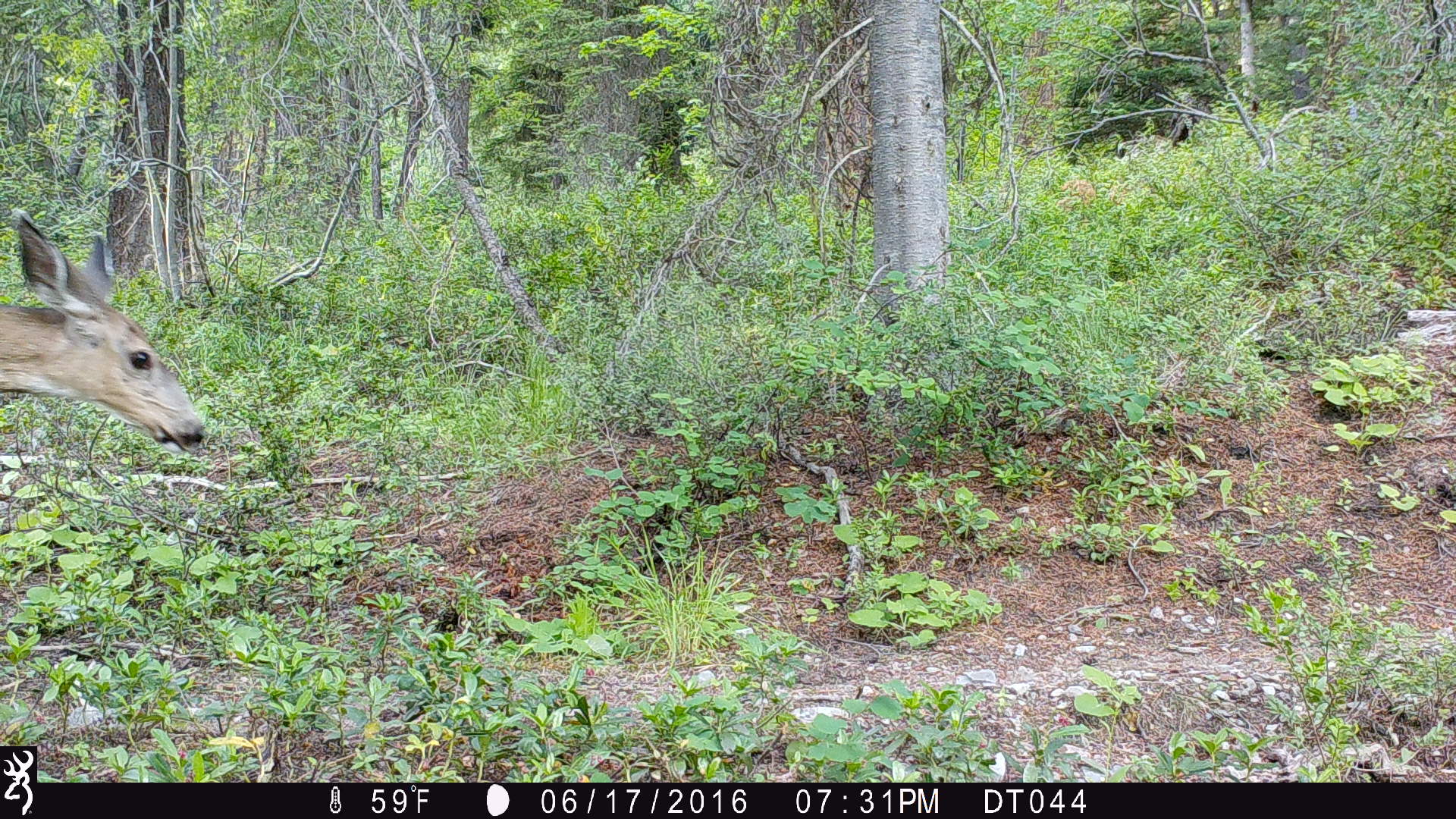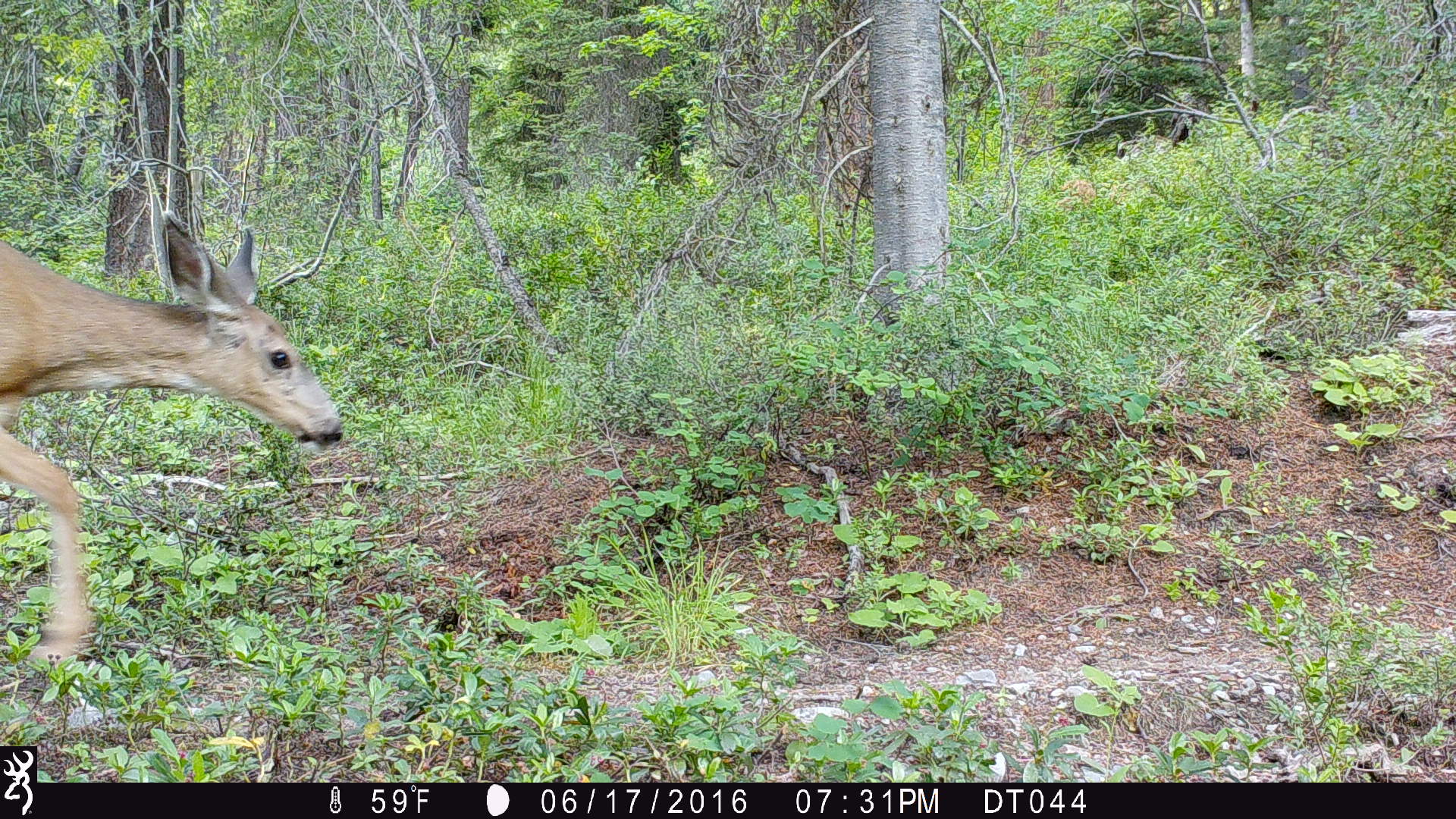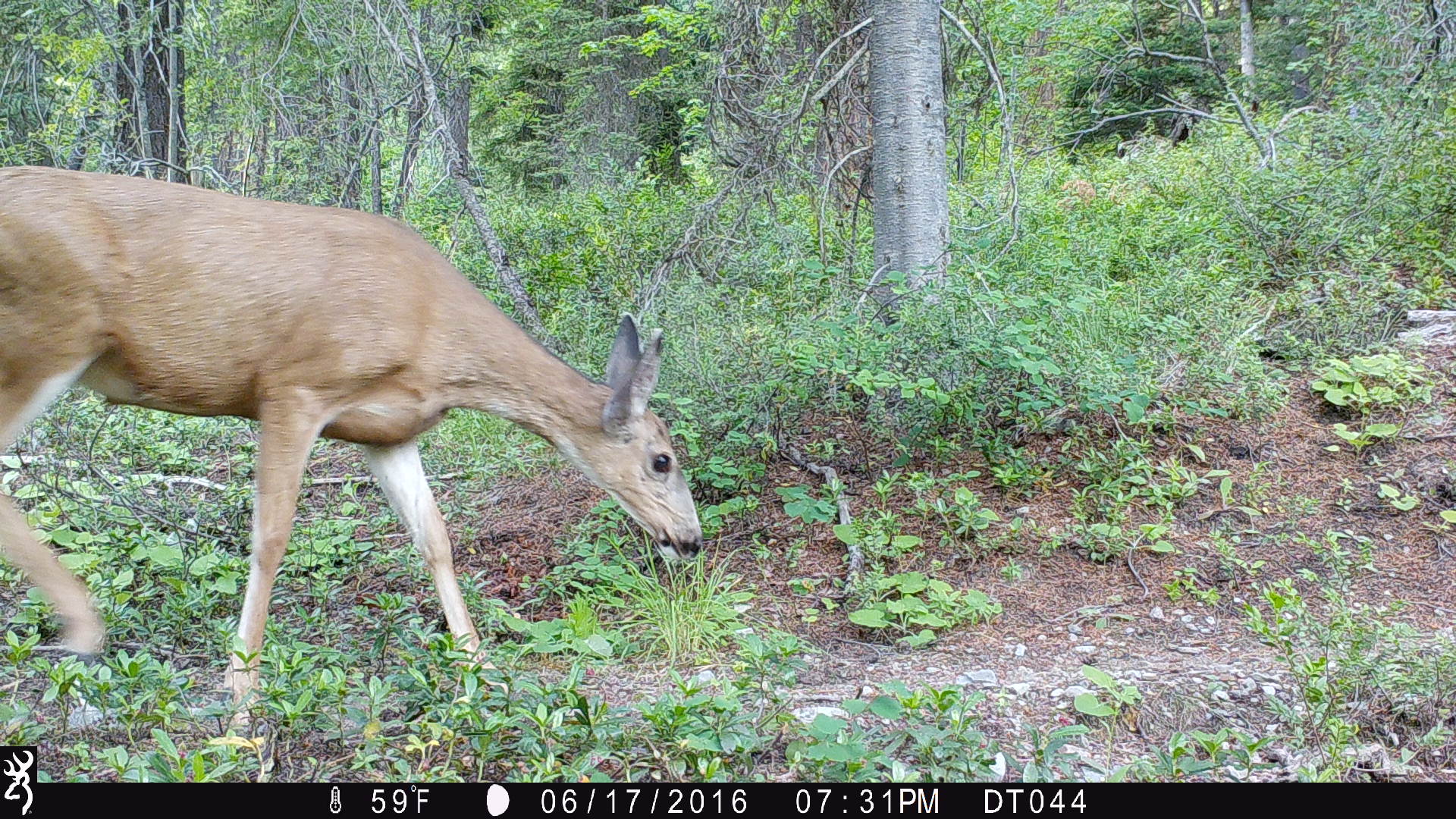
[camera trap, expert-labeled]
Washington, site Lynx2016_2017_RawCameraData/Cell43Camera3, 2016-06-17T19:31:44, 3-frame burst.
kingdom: Animalia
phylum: Chordata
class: Mammalia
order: Artiodactyla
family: Cervidae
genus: Odocoileus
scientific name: Odocoileus hemionus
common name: mule deer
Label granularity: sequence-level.